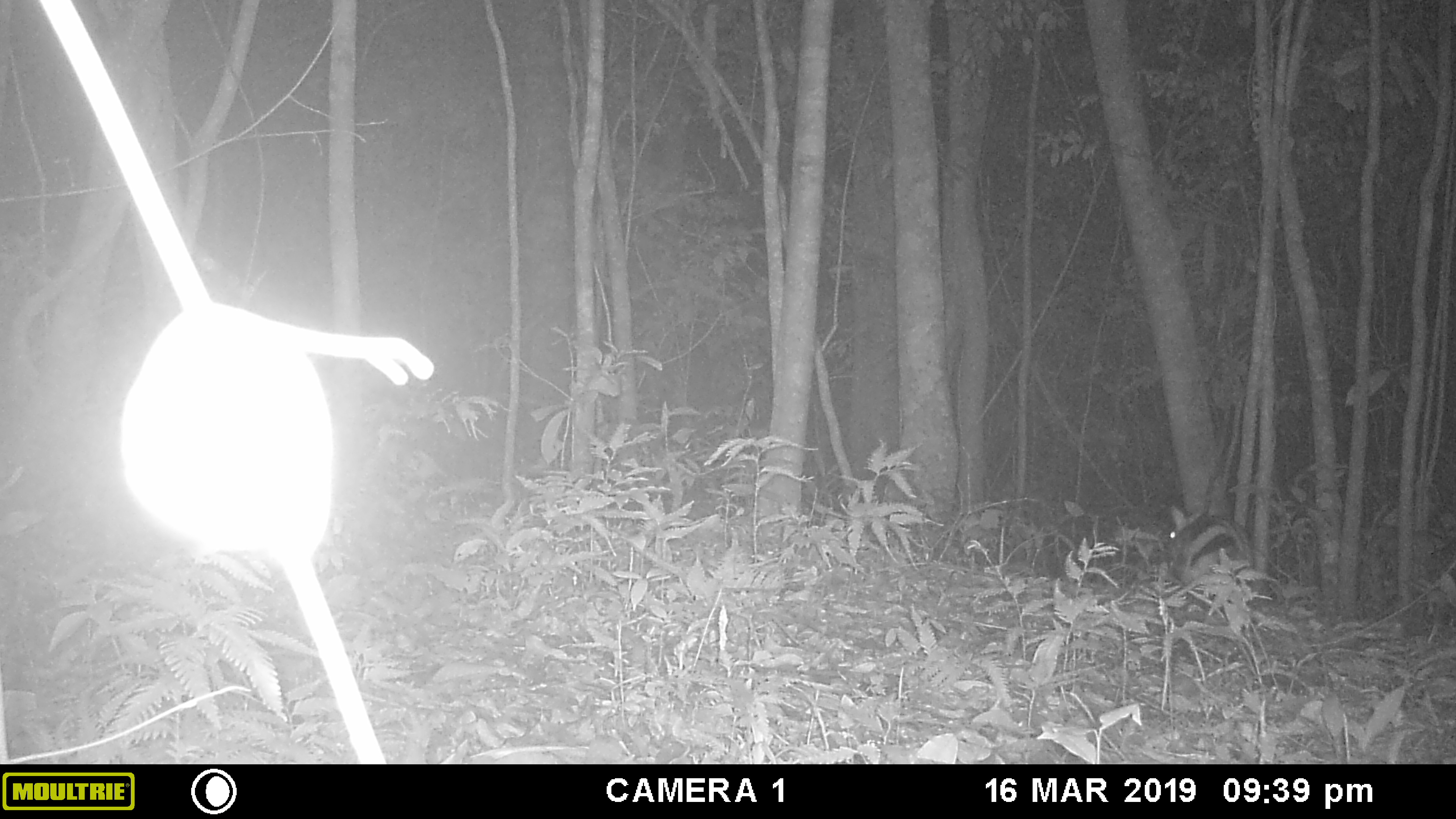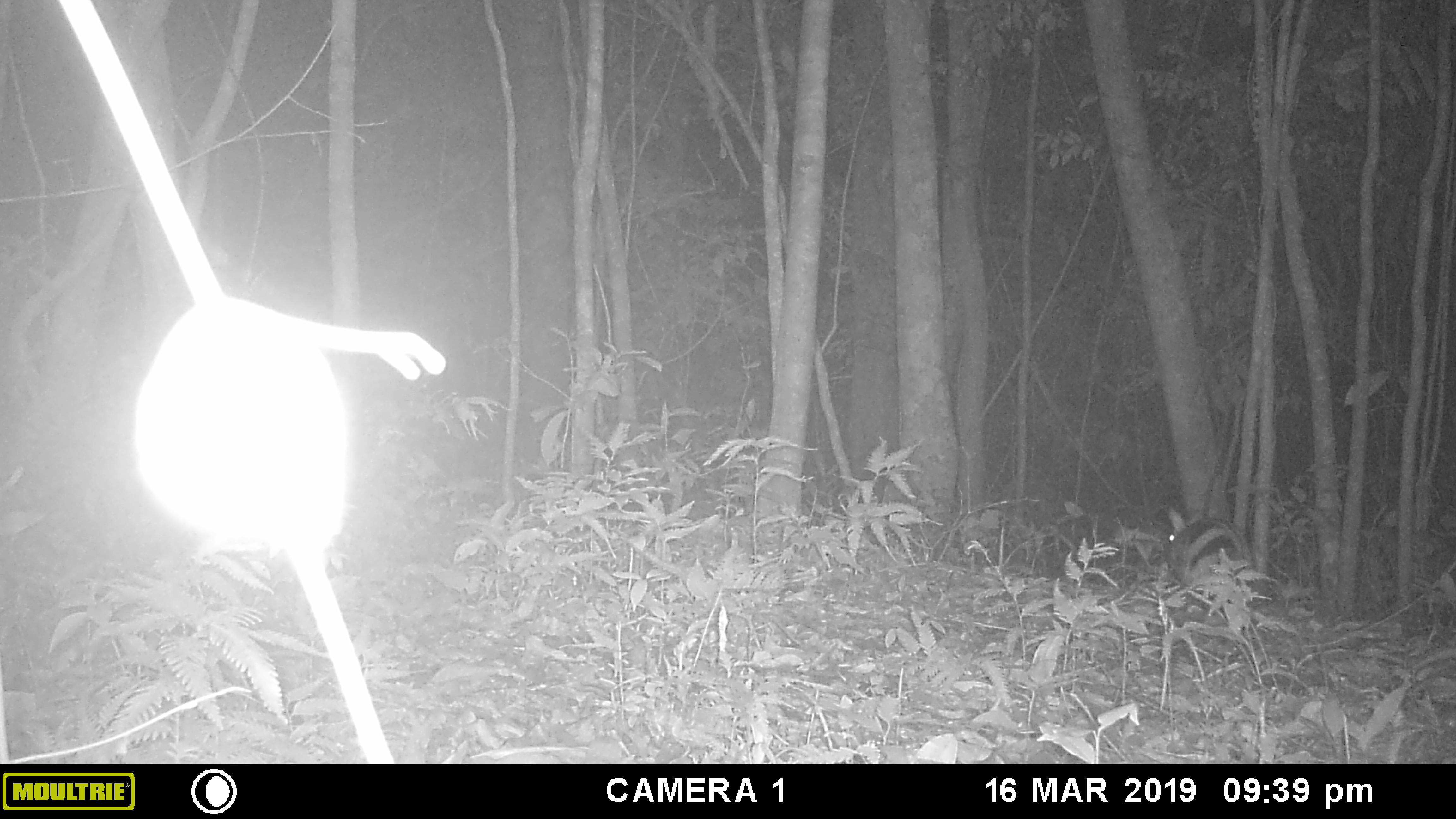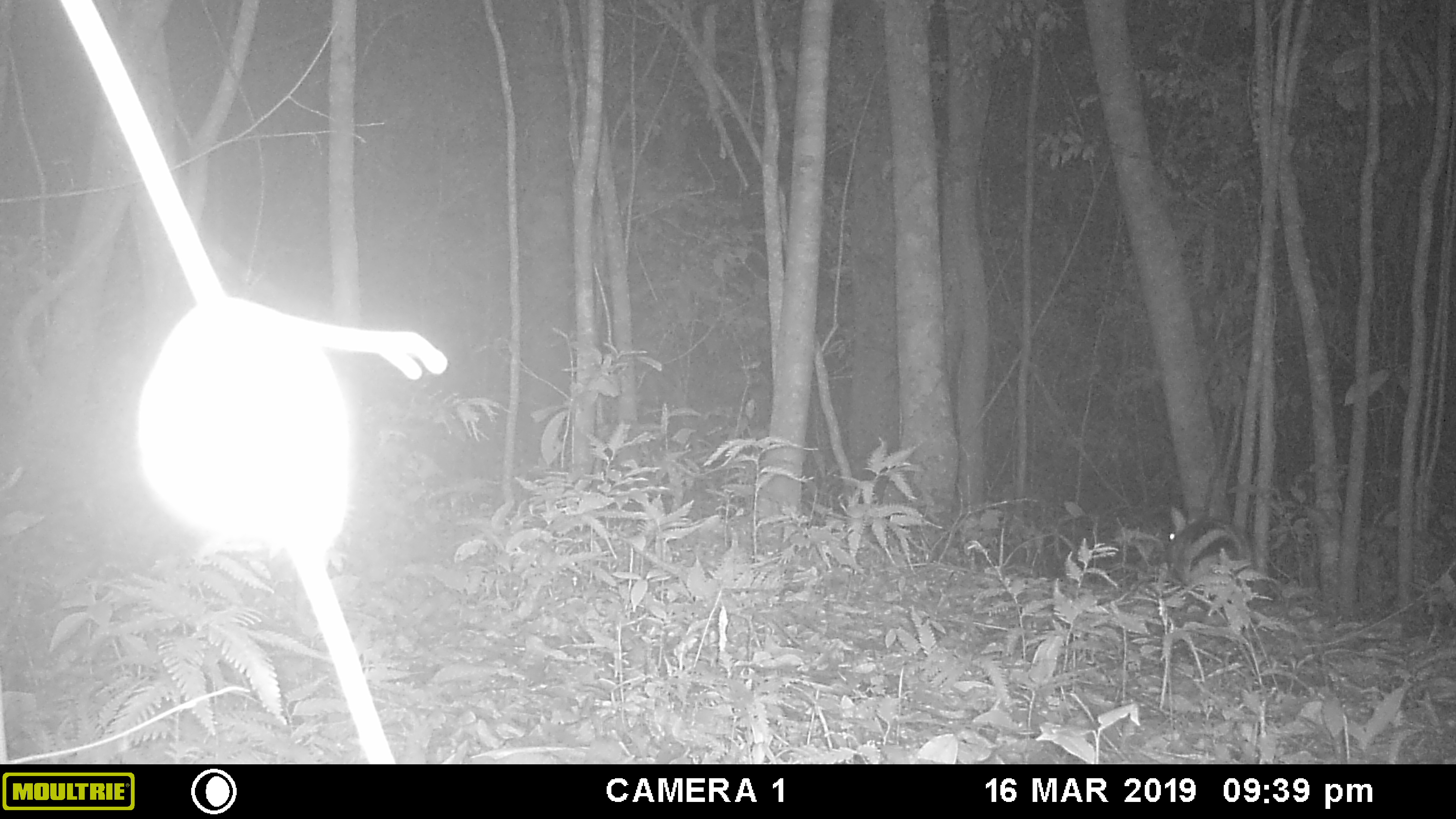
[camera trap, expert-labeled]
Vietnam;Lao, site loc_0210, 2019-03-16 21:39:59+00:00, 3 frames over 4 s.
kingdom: Animalia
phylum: Chordata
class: Mammalia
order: Lagomorpha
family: Leporidae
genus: Nesolagus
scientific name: Nesolagus timminsi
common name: annamite striped rabbit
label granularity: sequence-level